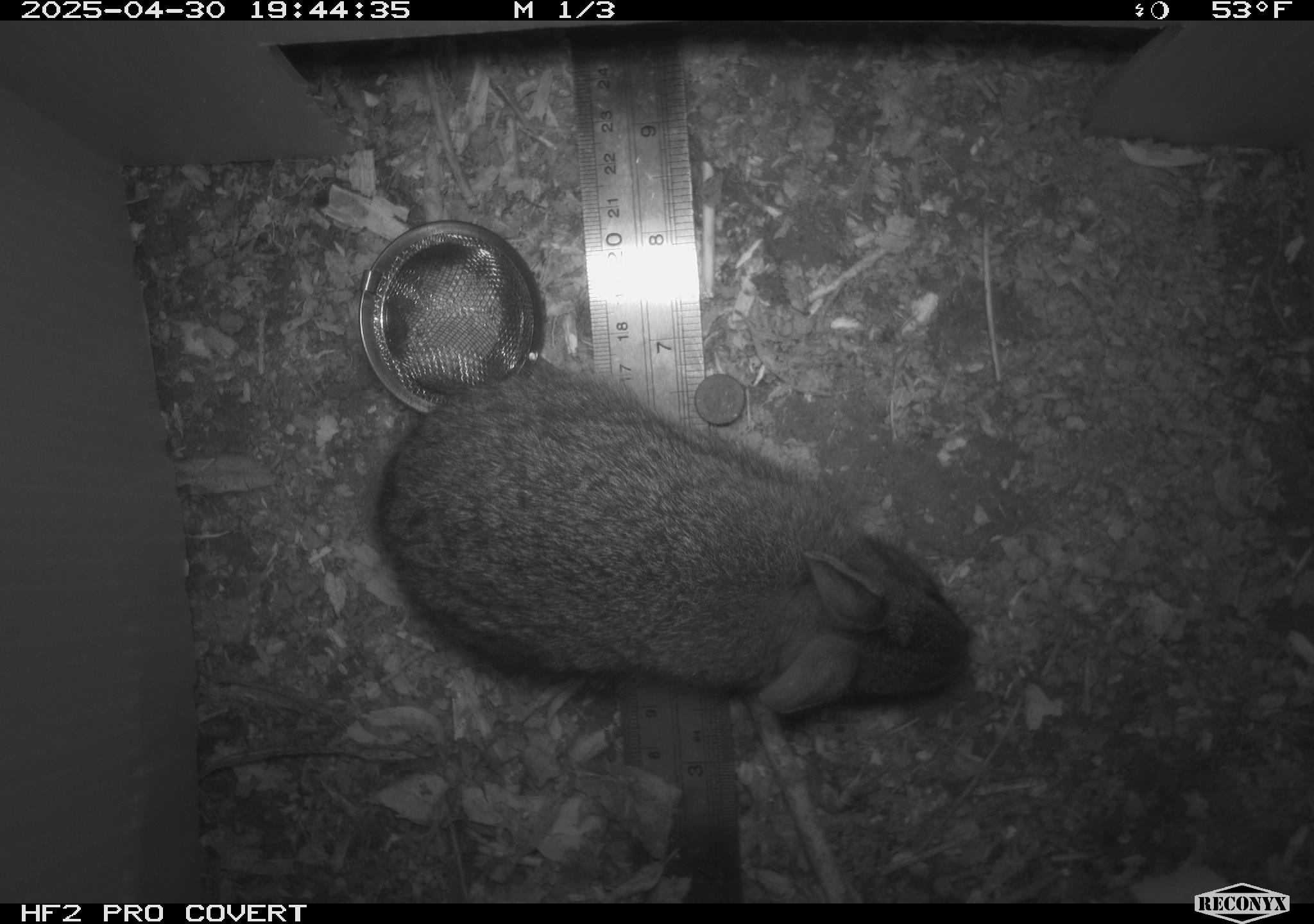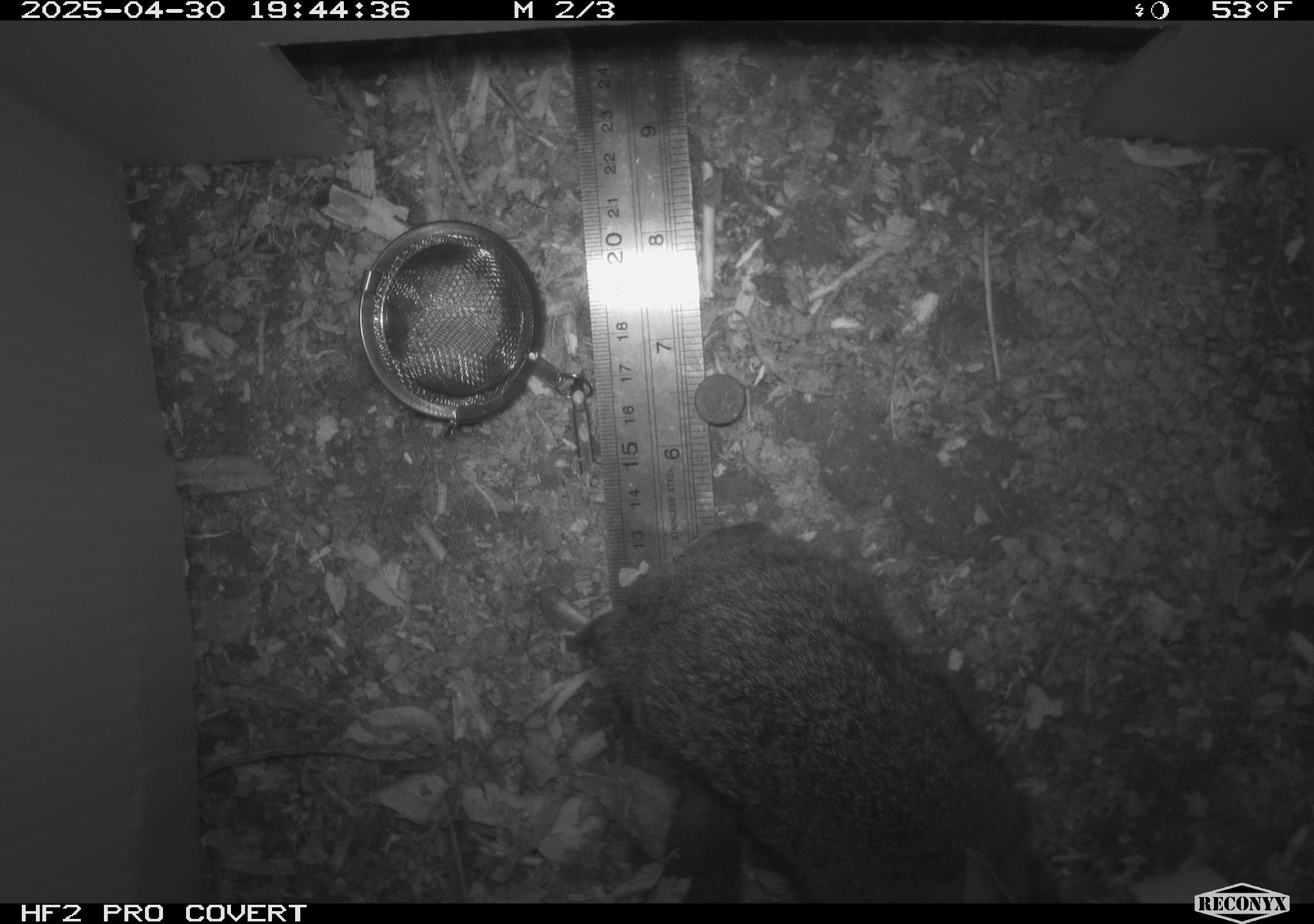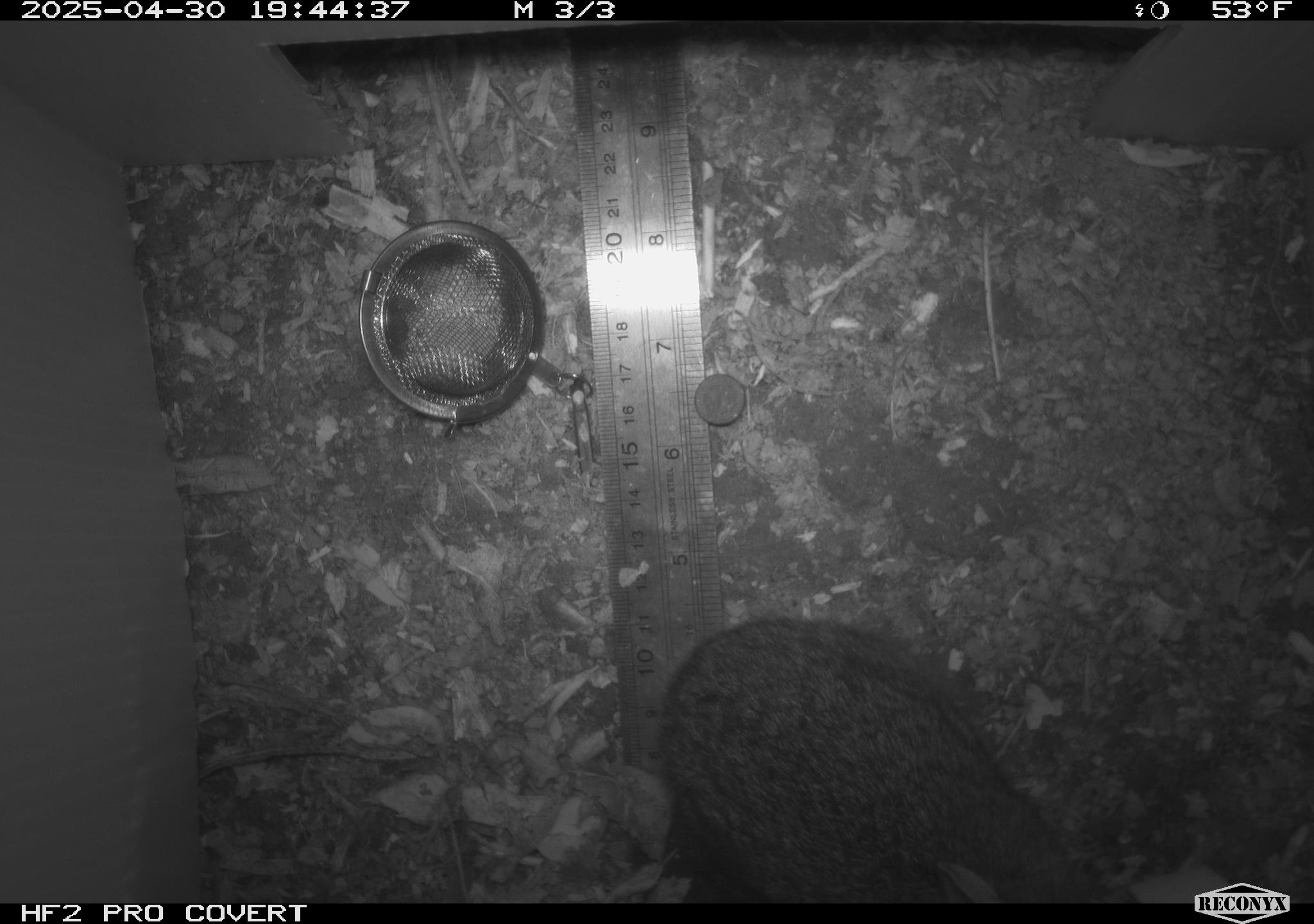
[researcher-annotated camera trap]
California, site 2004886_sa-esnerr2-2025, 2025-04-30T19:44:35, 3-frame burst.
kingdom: Animalia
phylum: Chordata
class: Mammalia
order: Lagomorpha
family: Leporidae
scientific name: Leporidae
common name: rabbit or hare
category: rabbit and hare family